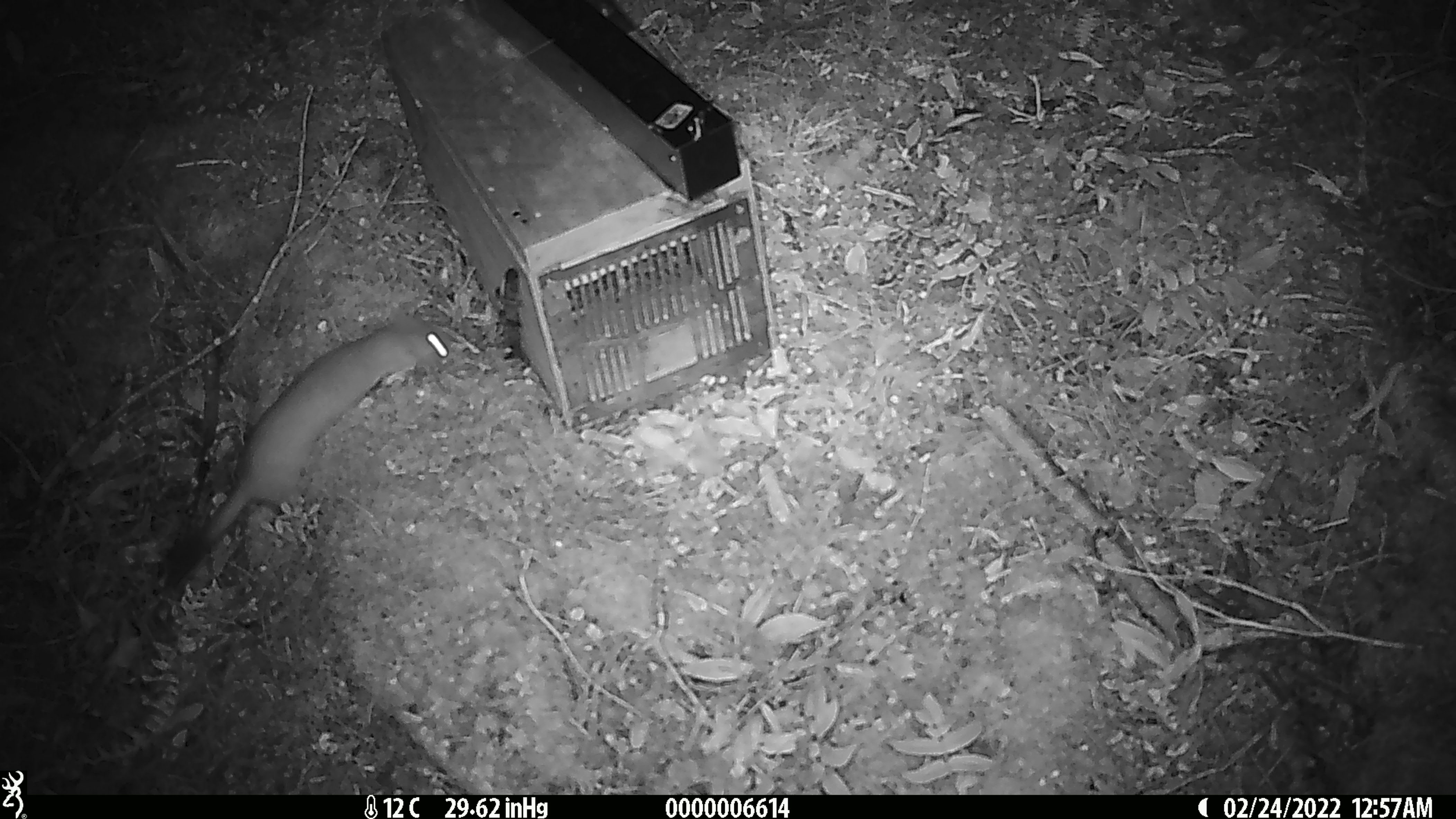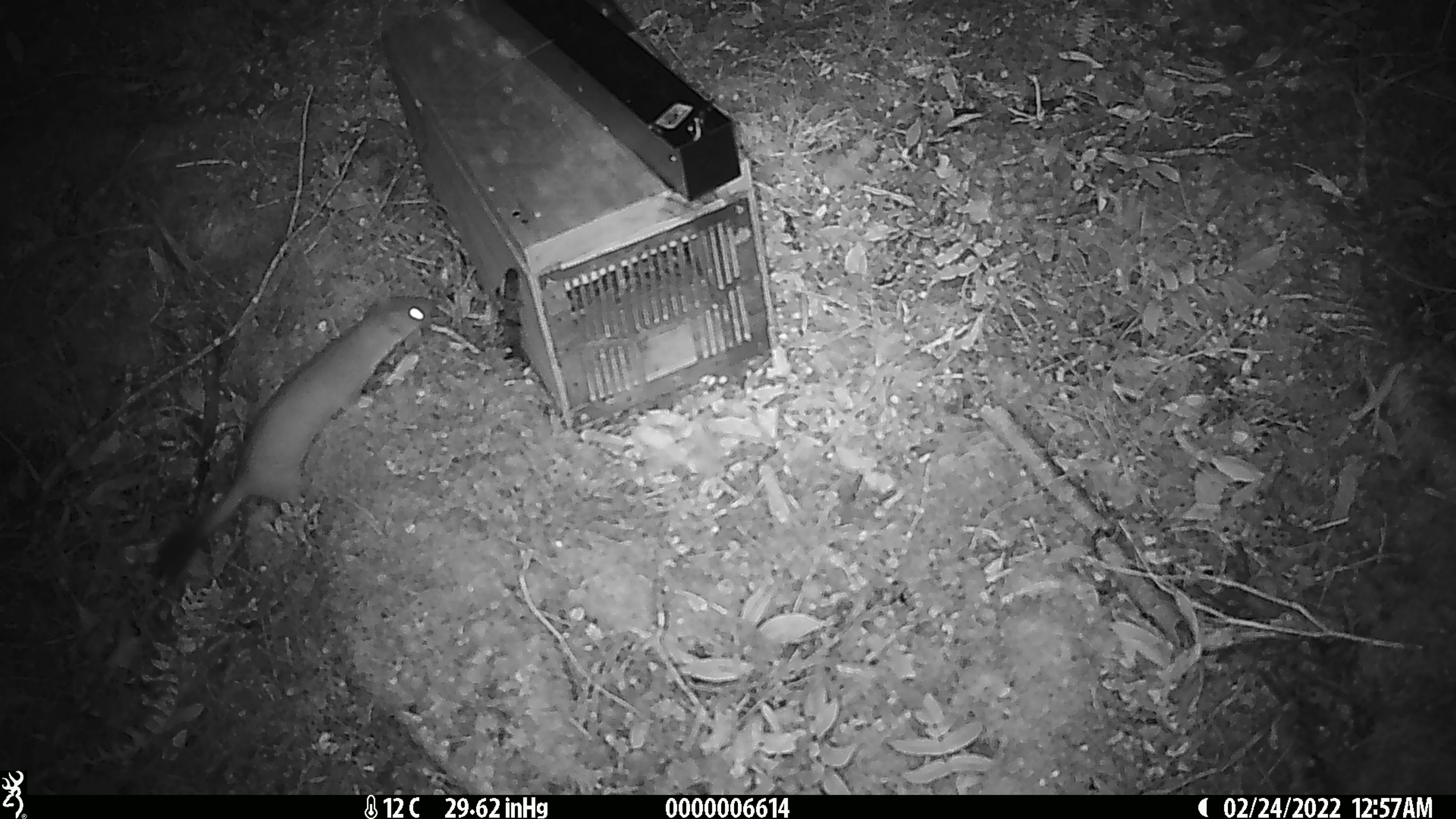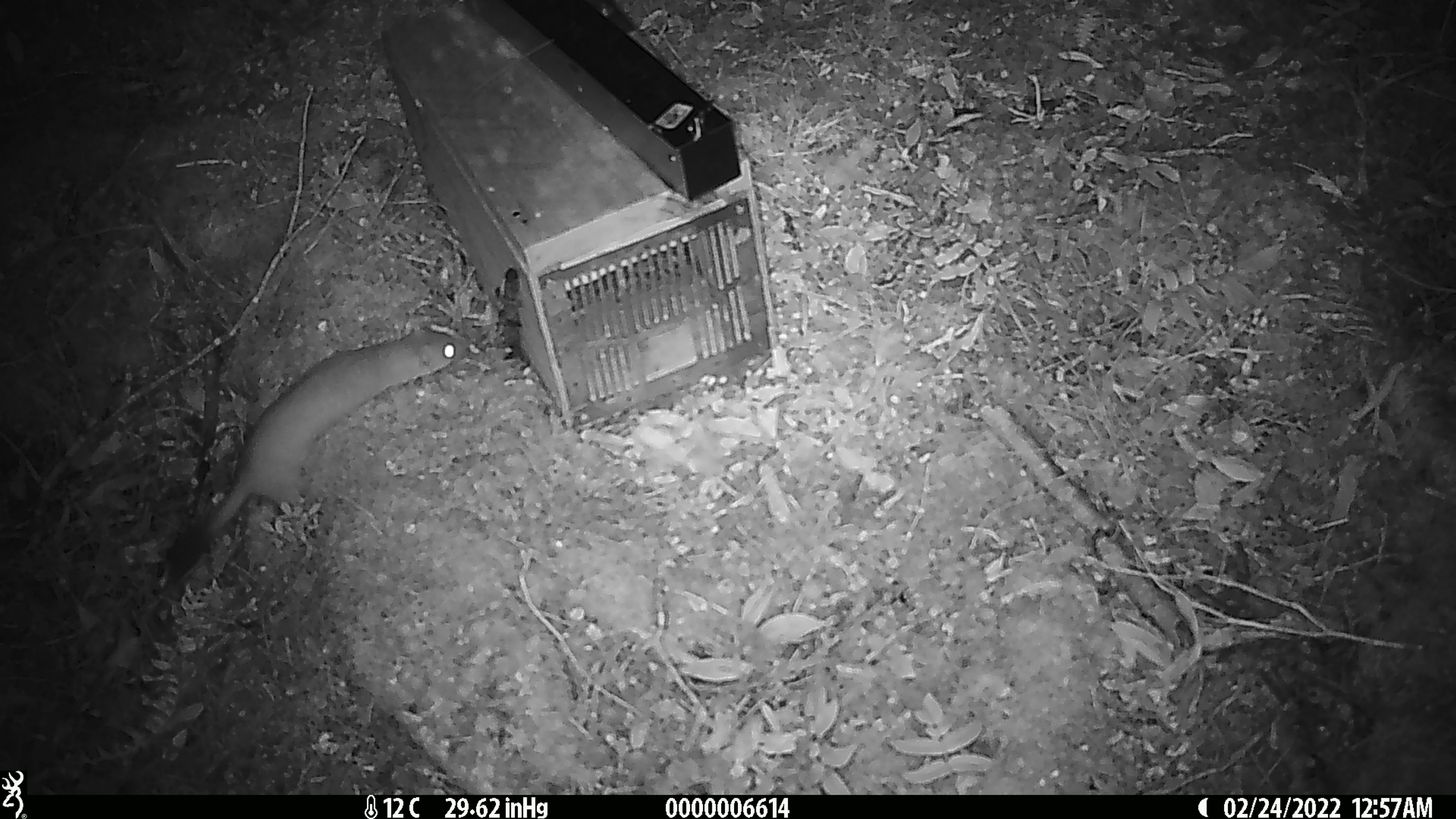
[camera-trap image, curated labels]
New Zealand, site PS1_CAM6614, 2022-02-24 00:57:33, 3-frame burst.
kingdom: Animalia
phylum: Chordata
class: Mammalia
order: Carnivora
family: Mustelidae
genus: Mustela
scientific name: Mustela erminea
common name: stoat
Stoat (Mustela erminea).